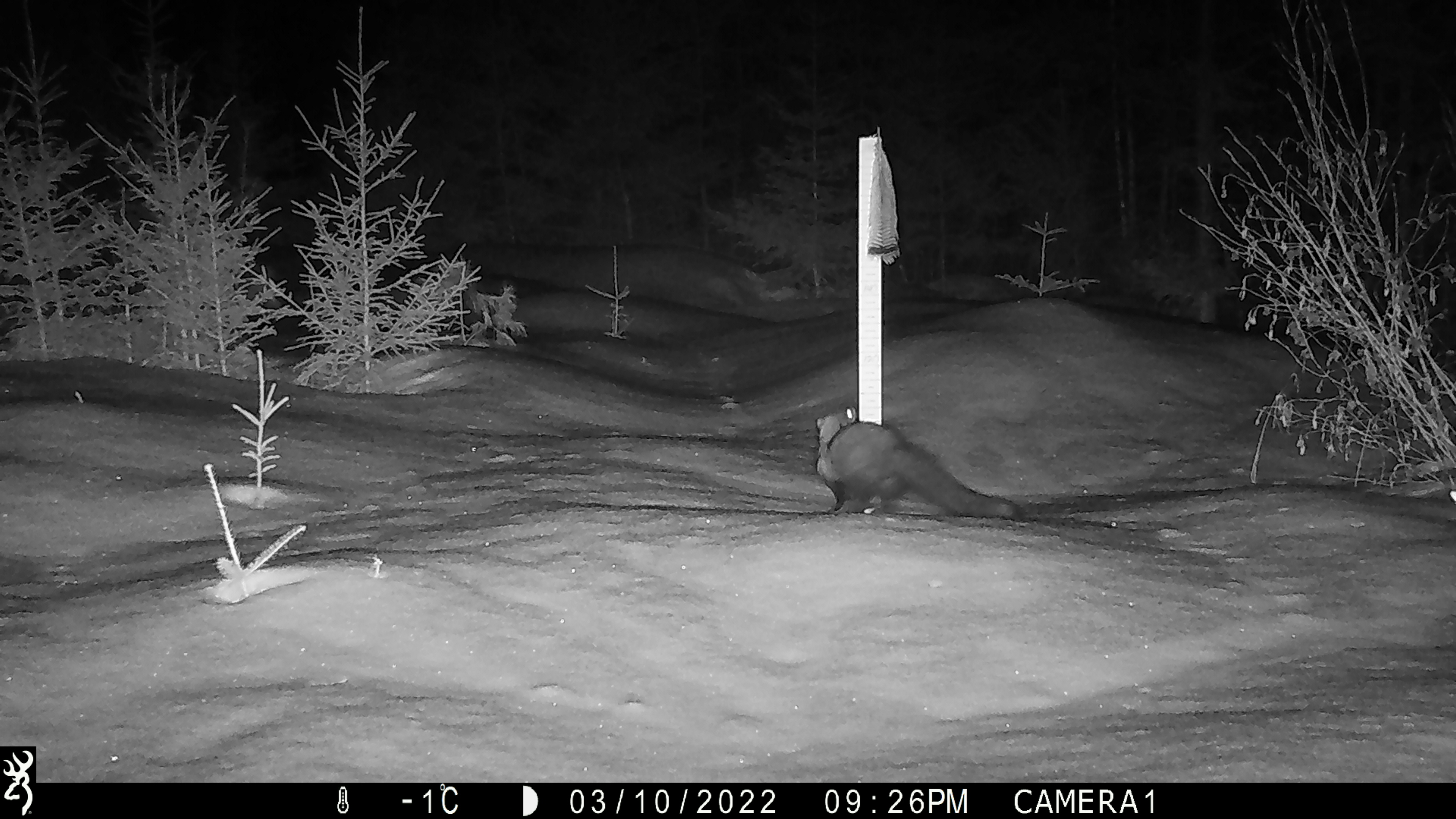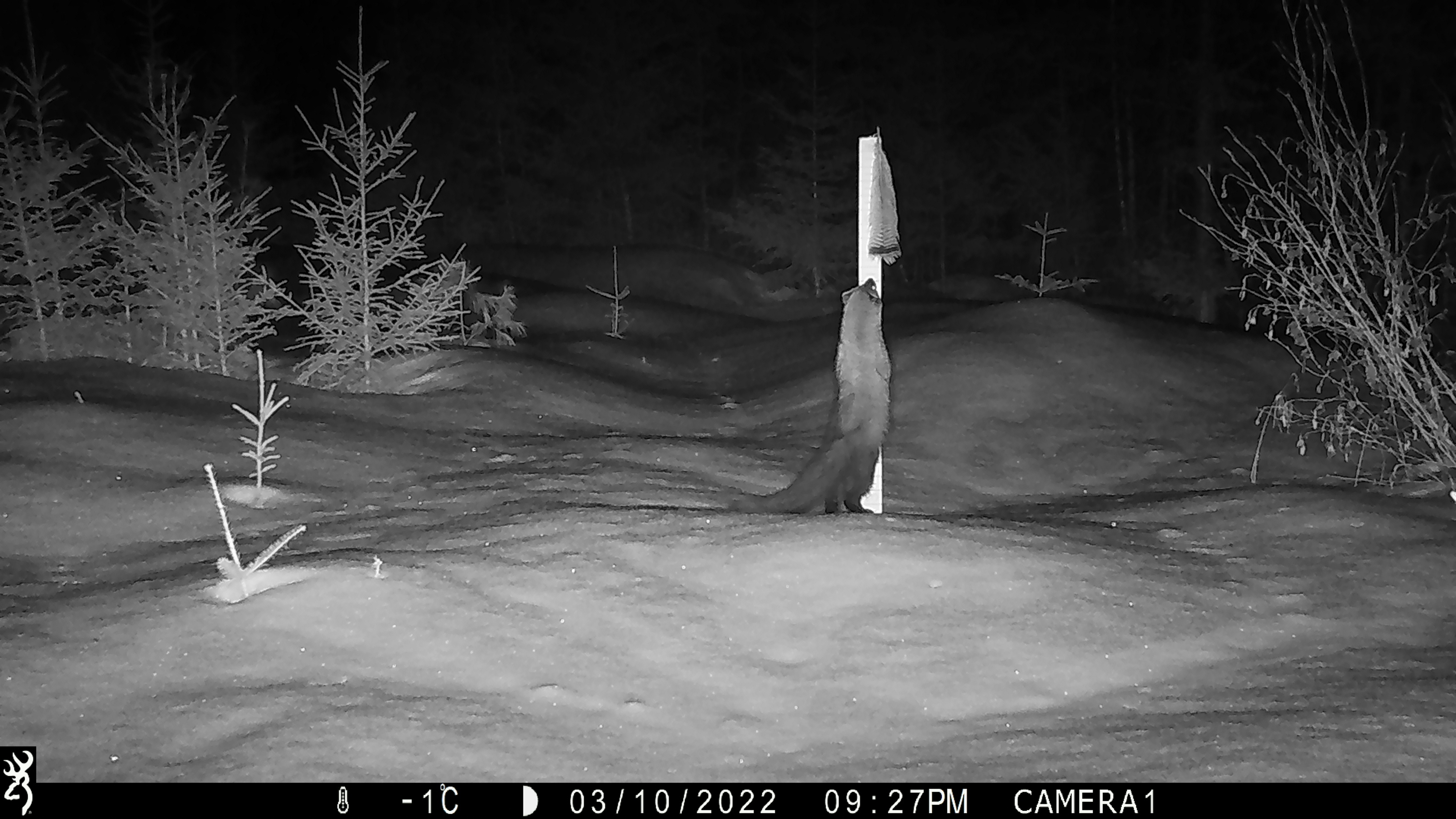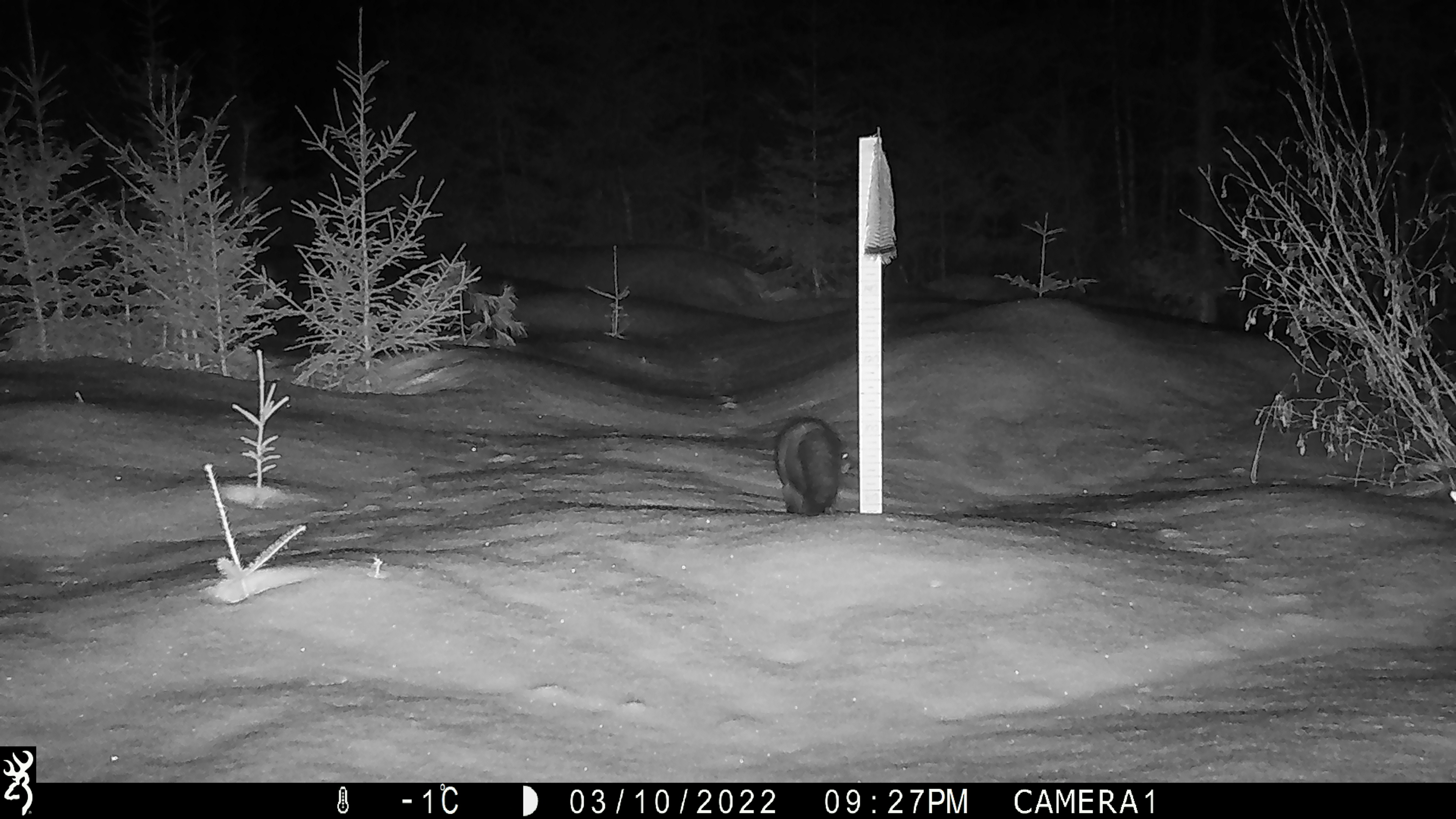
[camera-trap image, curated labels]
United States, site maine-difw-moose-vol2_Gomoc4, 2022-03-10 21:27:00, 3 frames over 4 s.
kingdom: Animalia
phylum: Chordata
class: Mammalia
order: Carnivora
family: Mustelidae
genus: Pekania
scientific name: Pekania pennanti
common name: fisher